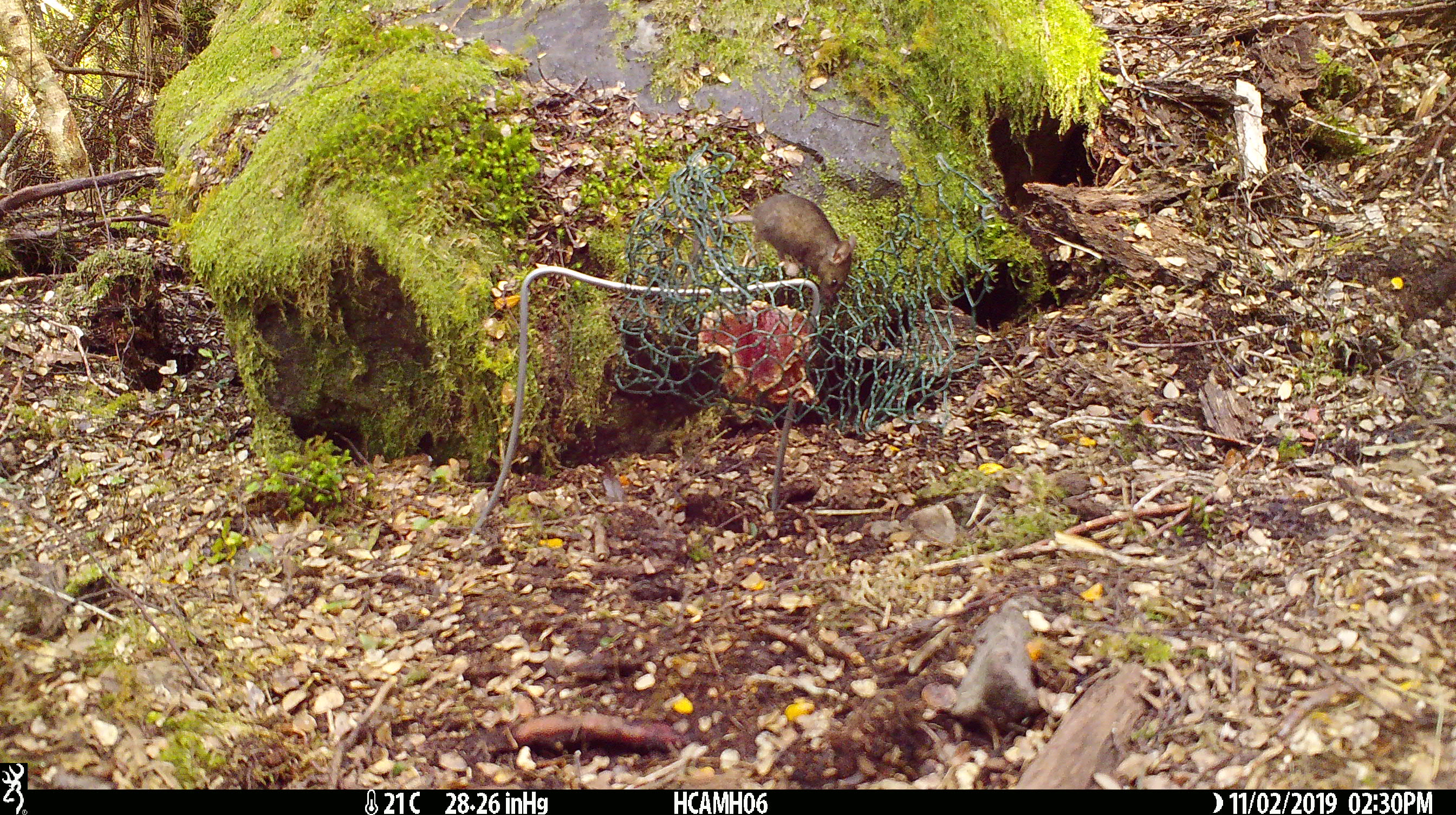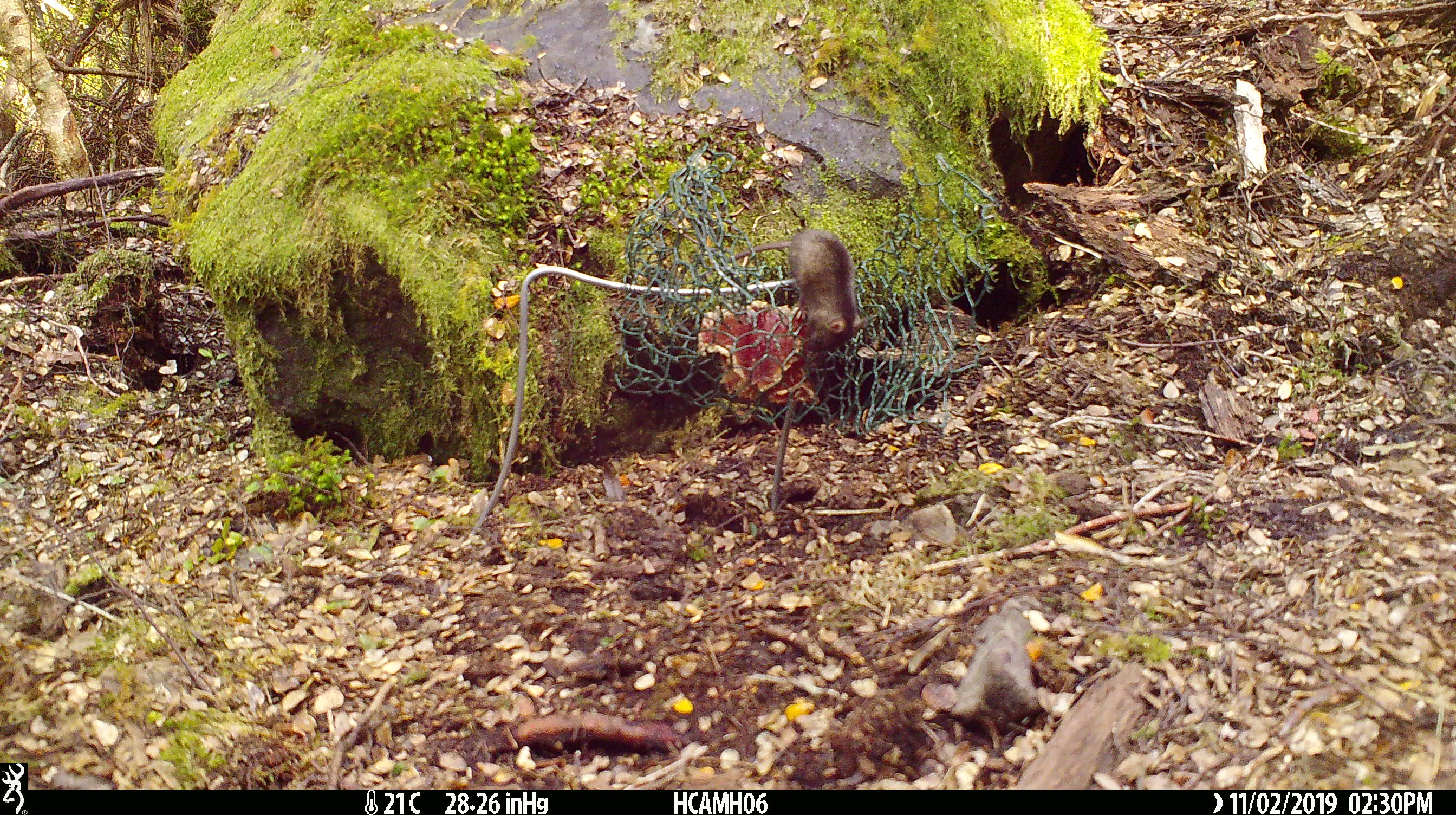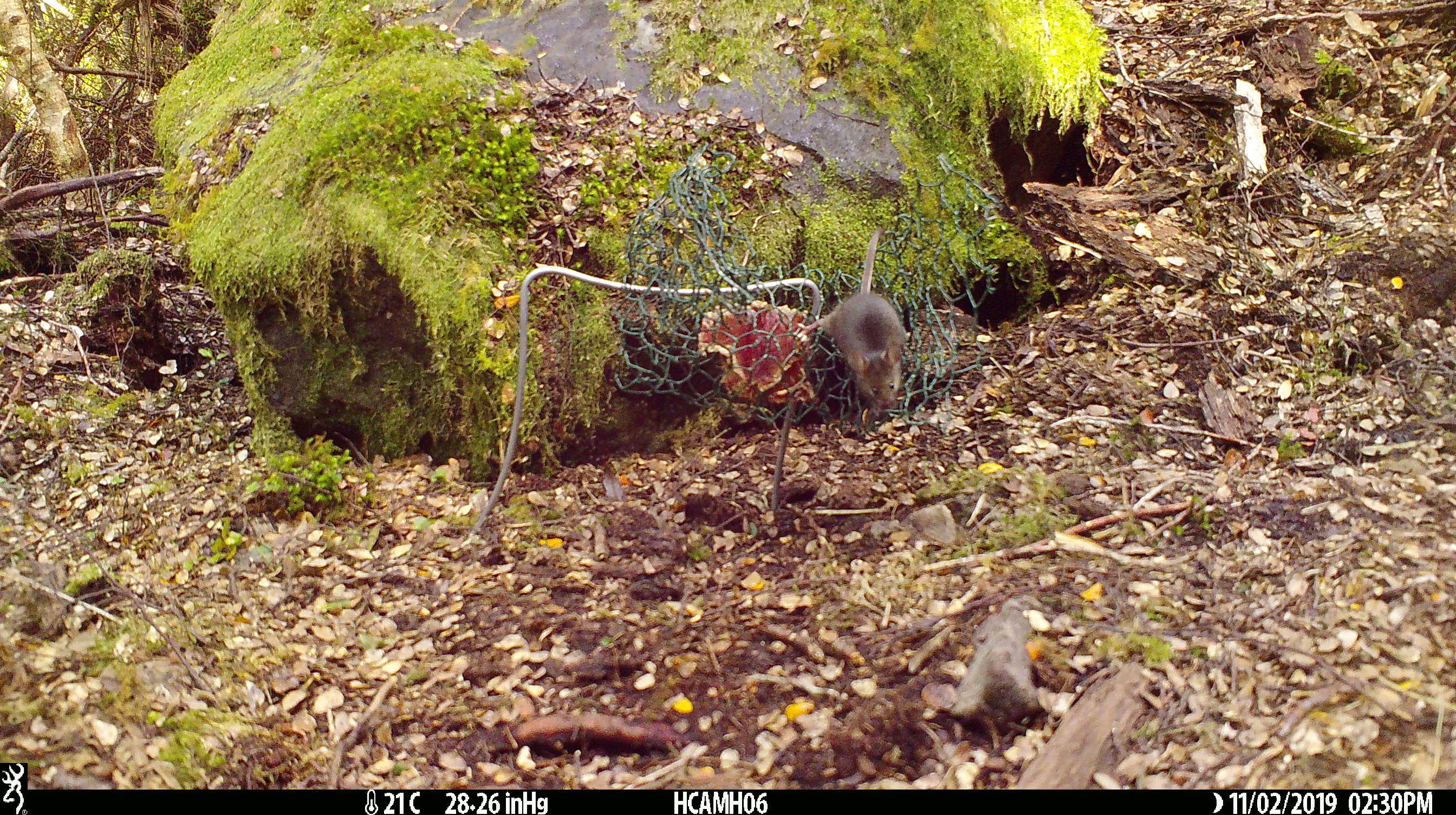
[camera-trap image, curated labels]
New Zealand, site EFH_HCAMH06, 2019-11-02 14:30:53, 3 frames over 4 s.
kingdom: Animalia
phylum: Chordata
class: Mammalia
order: Rodentia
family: Muridae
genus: Mus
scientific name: Mus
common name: mouse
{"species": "mouse (Mus)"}